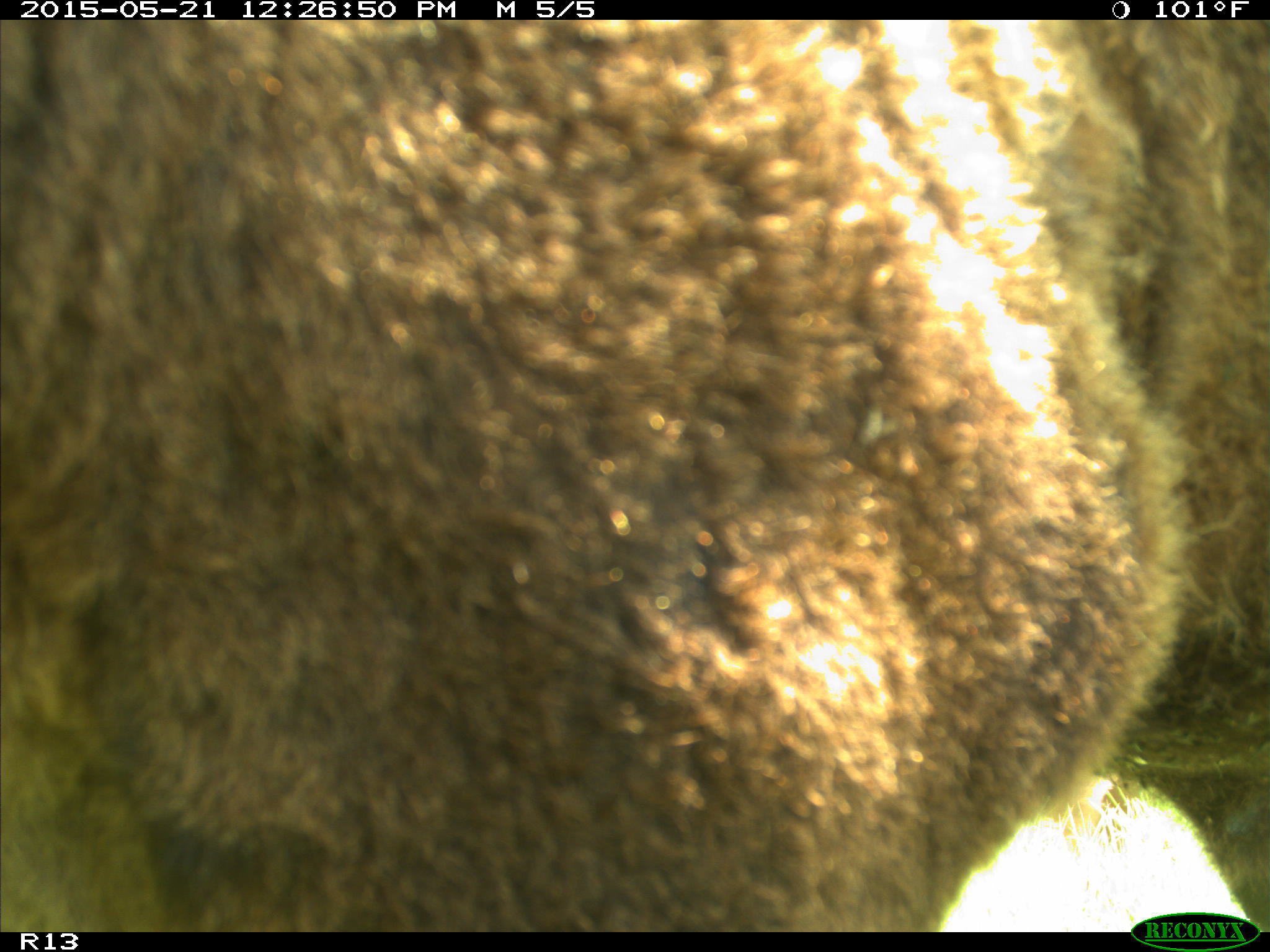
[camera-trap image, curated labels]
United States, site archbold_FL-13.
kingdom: Animalia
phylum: Chordata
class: Mammalia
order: Artiodactyla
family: Bovidae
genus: Bos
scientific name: Bos taurus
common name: domestic cow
Bos taurus (domestic cow).